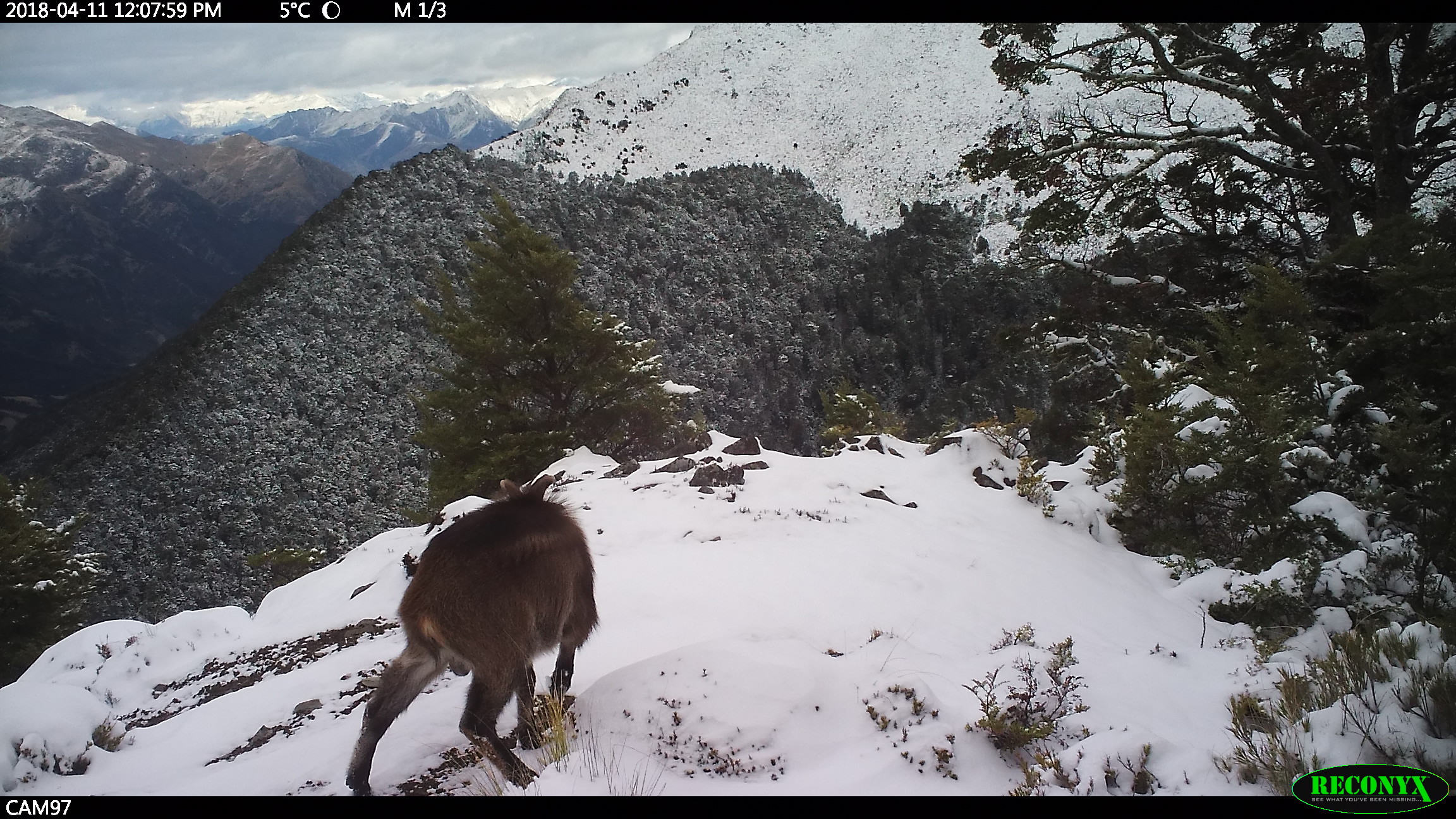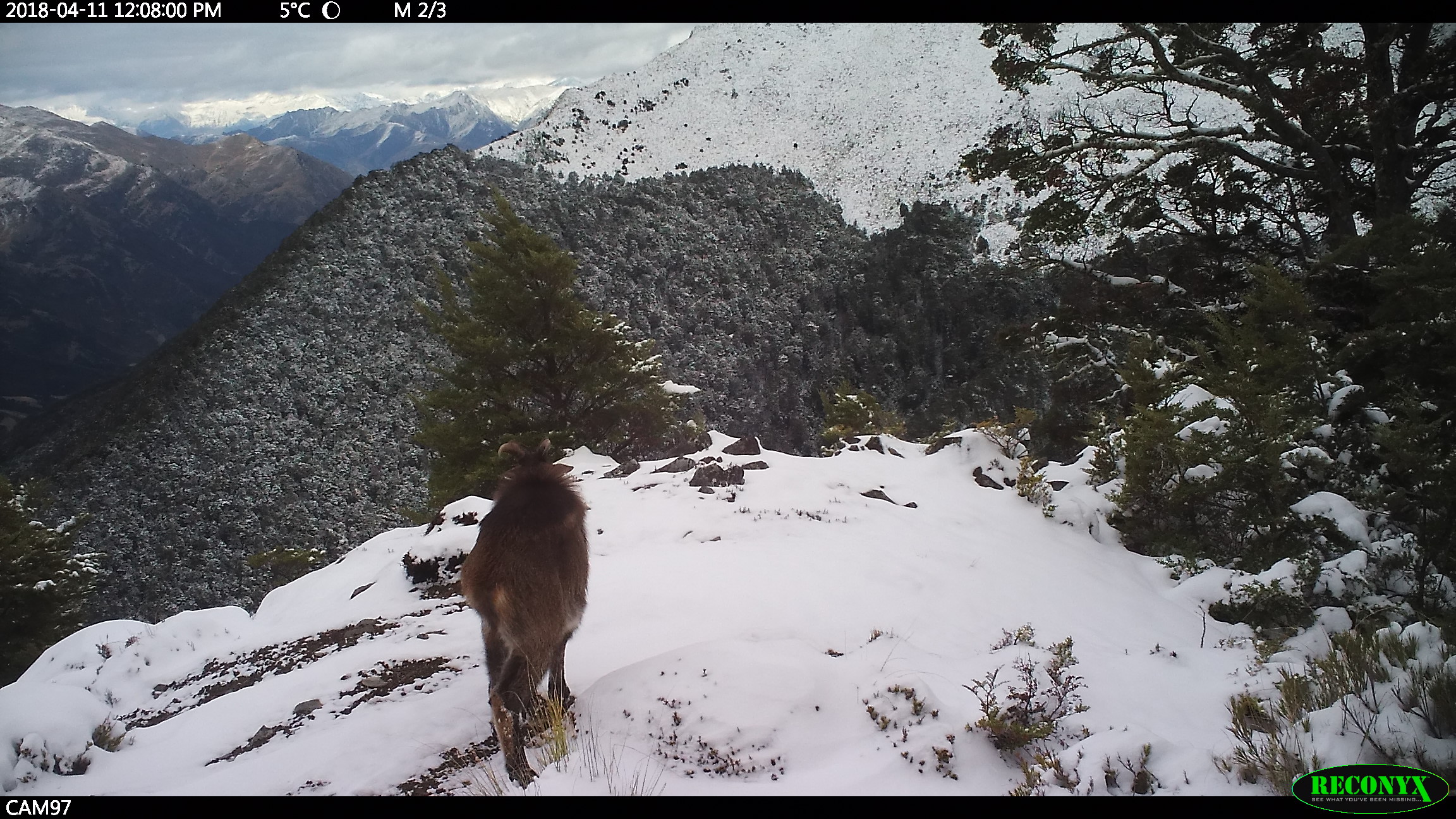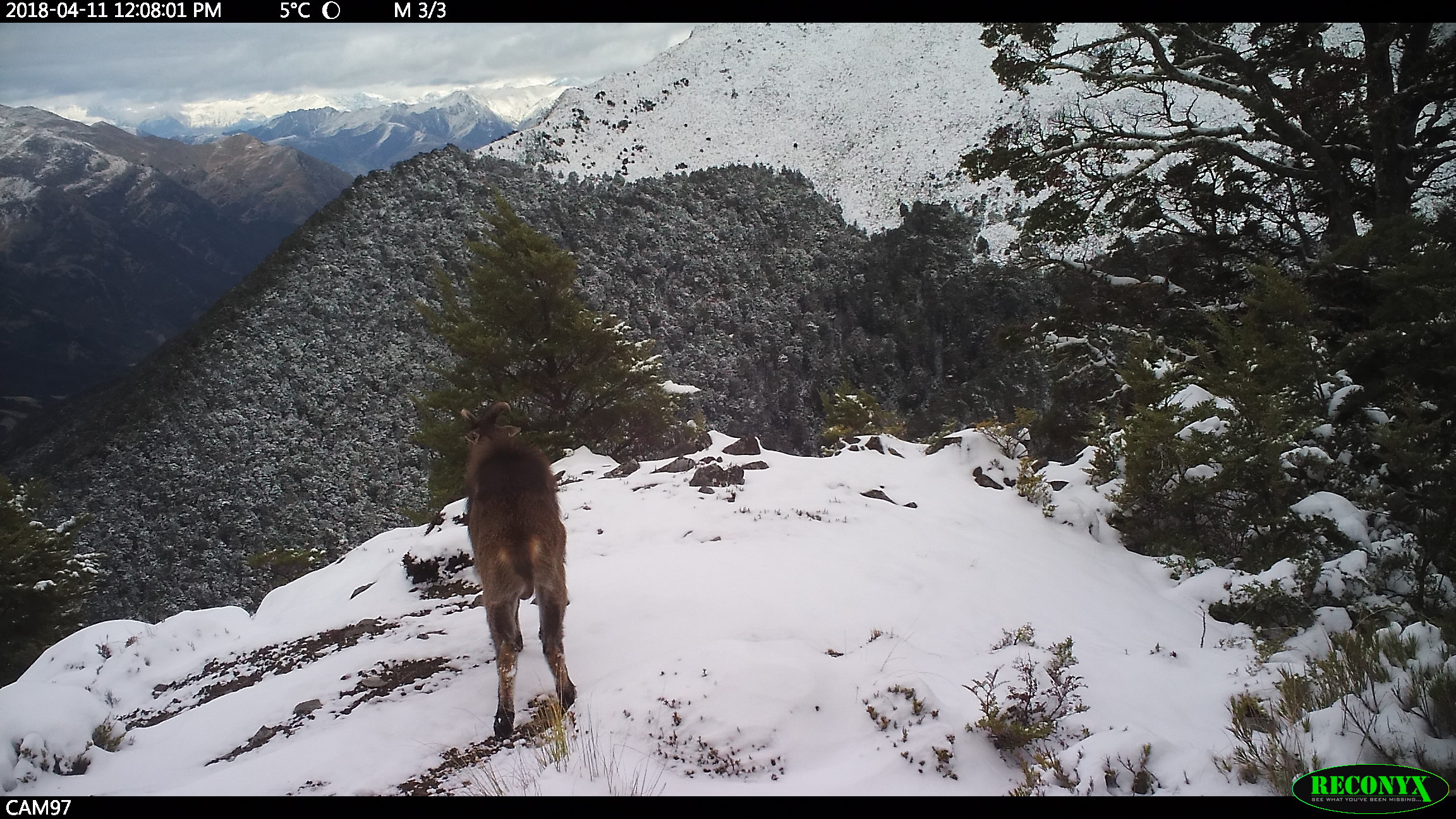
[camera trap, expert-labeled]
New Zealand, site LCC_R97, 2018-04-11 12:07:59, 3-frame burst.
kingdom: Animalia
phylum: Chordata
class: Mammalia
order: Artiodactyla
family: Bovidae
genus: Nilgiritragus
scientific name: Nilgiritragus hylocrius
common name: tahr